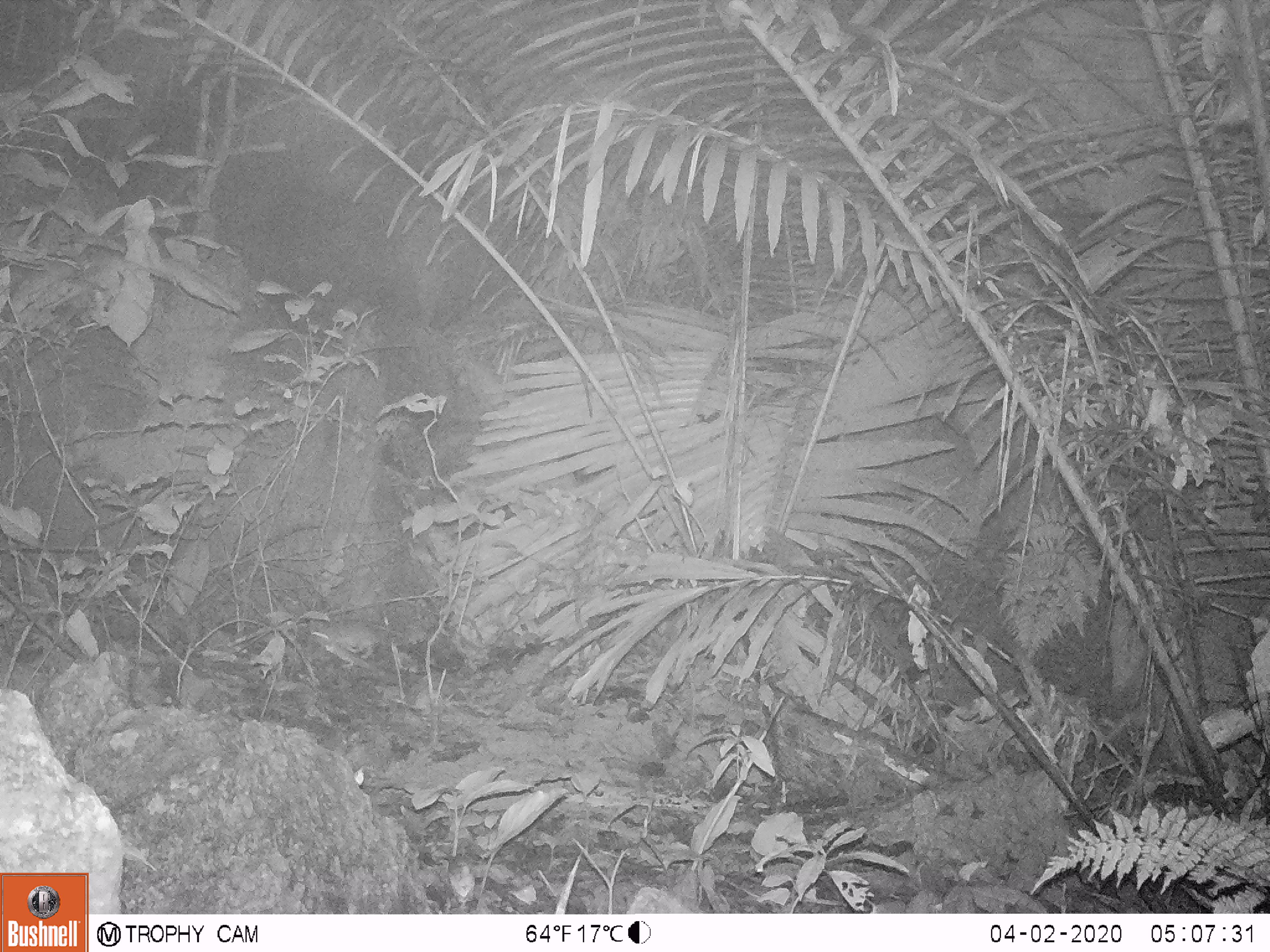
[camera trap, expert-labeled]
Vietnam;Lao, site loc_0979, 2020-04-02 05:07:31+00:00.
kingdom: Animalia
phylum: Chordata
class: Mammalia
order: Rodentia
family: Muridae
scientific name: Muridae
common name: old-world mice and rats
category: unidentified murid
Unidentified murid (old-world mice and rats) (Muridae). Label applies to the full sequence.